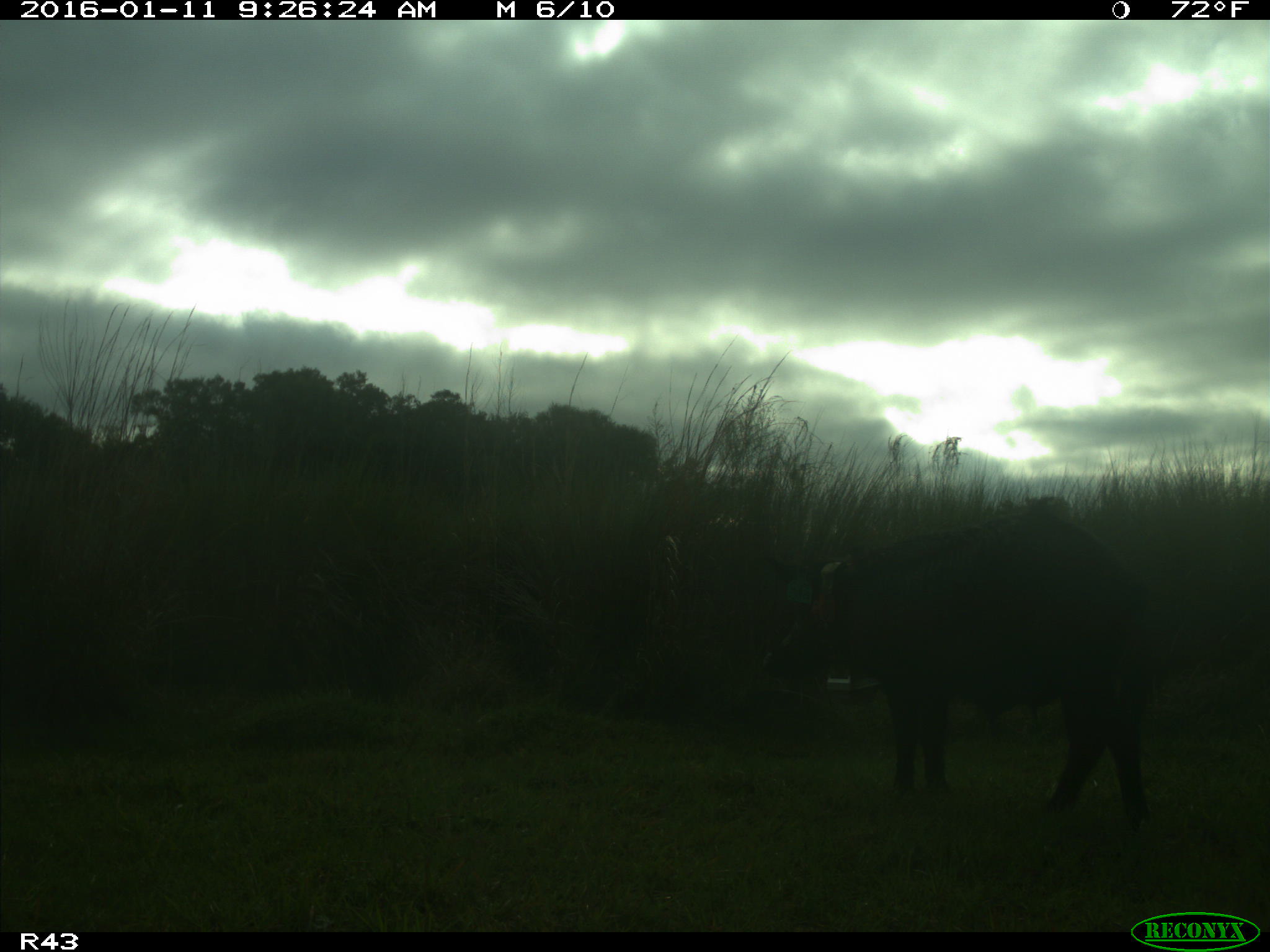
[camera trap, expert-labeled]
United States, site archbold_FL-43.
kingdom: Animalia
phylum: Chordata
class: Mammalia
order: Artiodactyla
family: Suidae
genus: Sus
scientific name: Sus scrofa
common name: wild boar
Sus scrofa (wild boar).